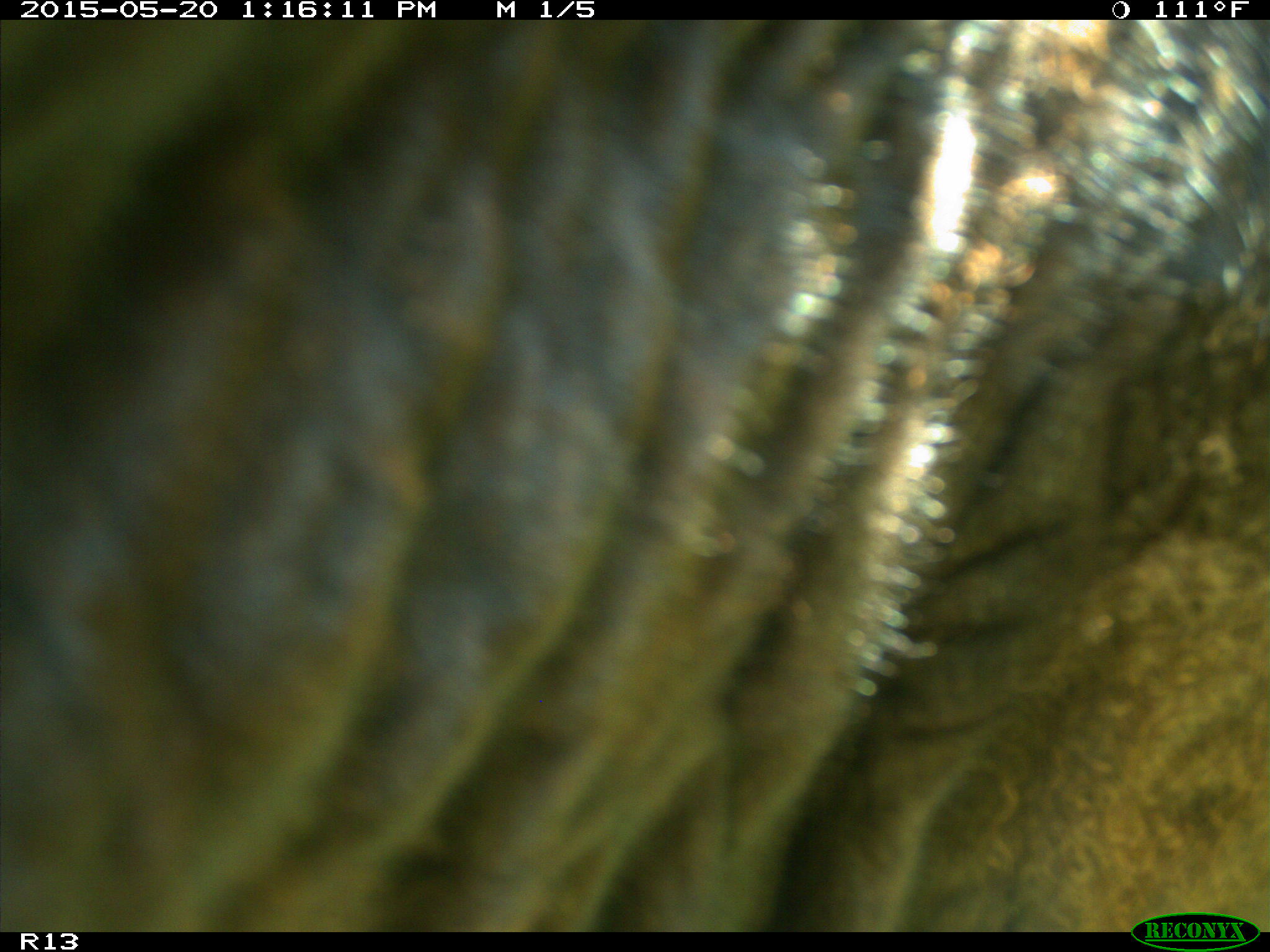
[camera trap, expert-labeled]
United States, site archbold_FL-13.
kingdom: Animalia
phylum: Chordata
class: Mammalia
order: Artiodactyla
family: Bovidae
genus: Bos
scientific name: Bos taurus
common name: domestic cow